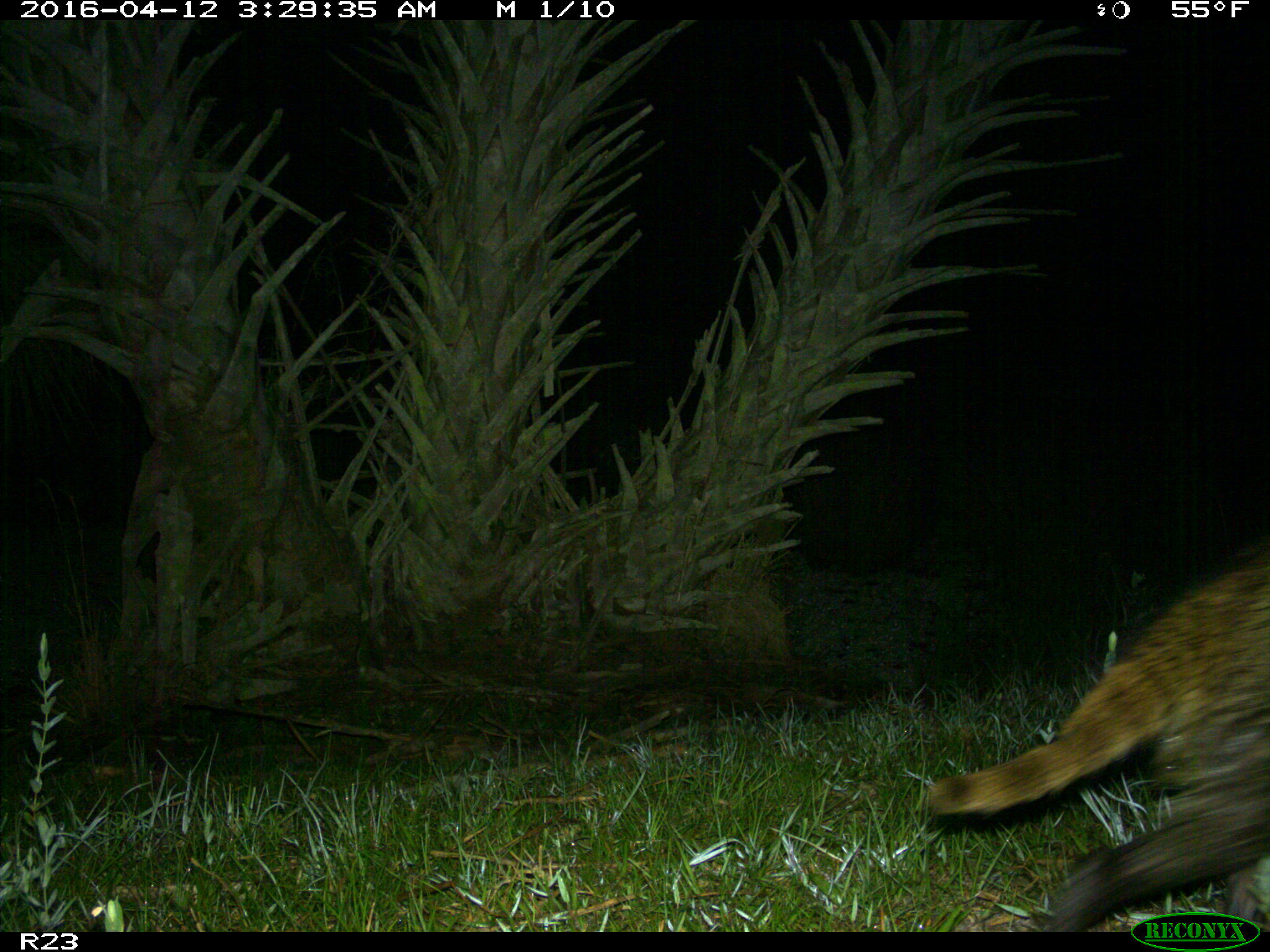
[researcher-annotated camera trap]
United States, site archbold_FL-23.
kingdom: Animalia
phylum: Chordata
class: Mammalia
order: Carnivora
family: Procyonidae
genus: Procyon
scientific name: Procyon lotor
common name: common raccoon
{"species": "Procyon lotor (common raccoon)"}